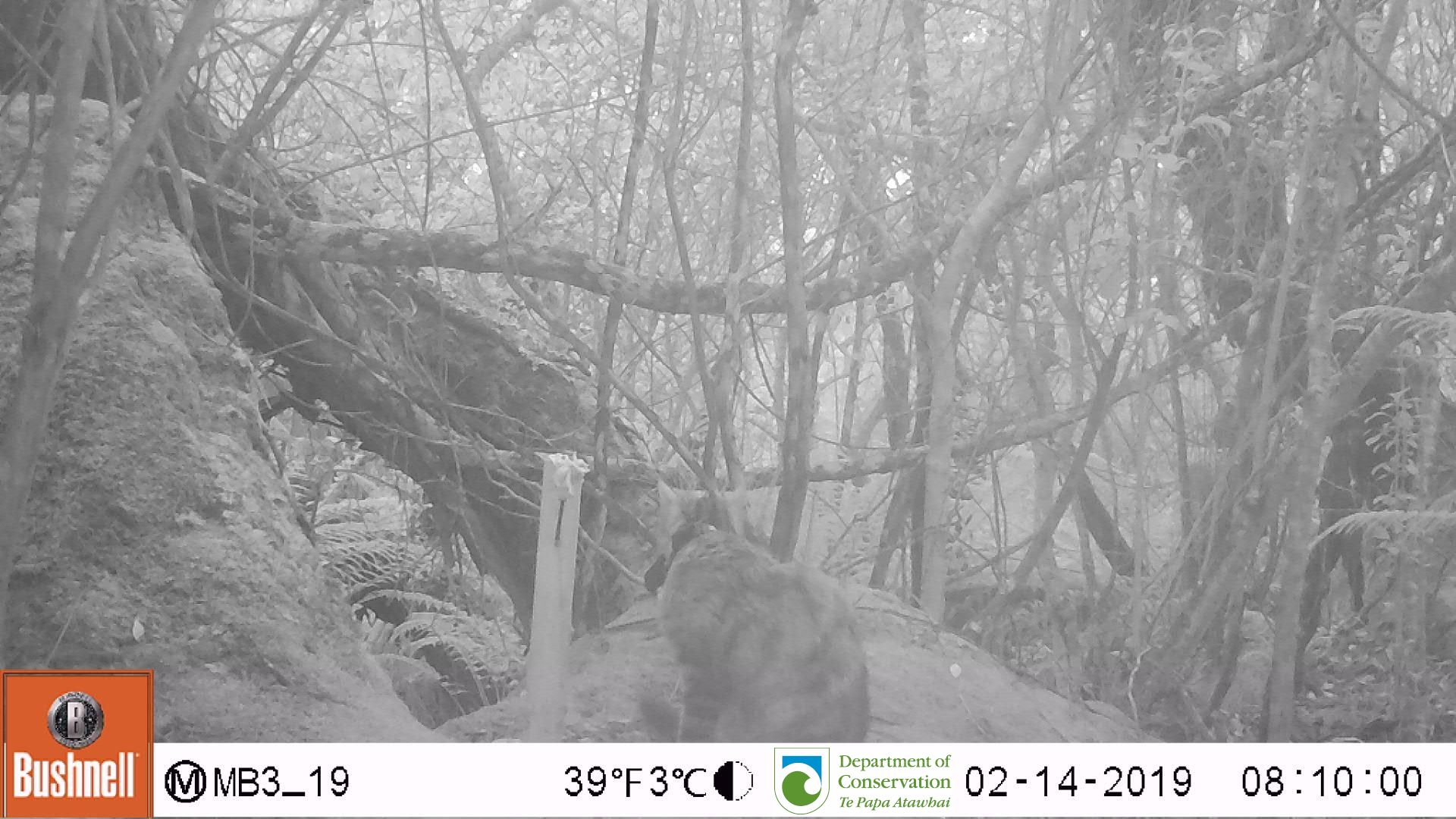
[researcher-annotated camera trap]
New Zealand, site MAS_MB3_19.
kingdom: Animalia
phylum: Chordata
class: Mammalia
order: Carnivora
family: Felidae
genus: Felis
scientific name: Felis catus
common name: domestic cat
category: cat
Cat (domestic cat) (Felis catus).